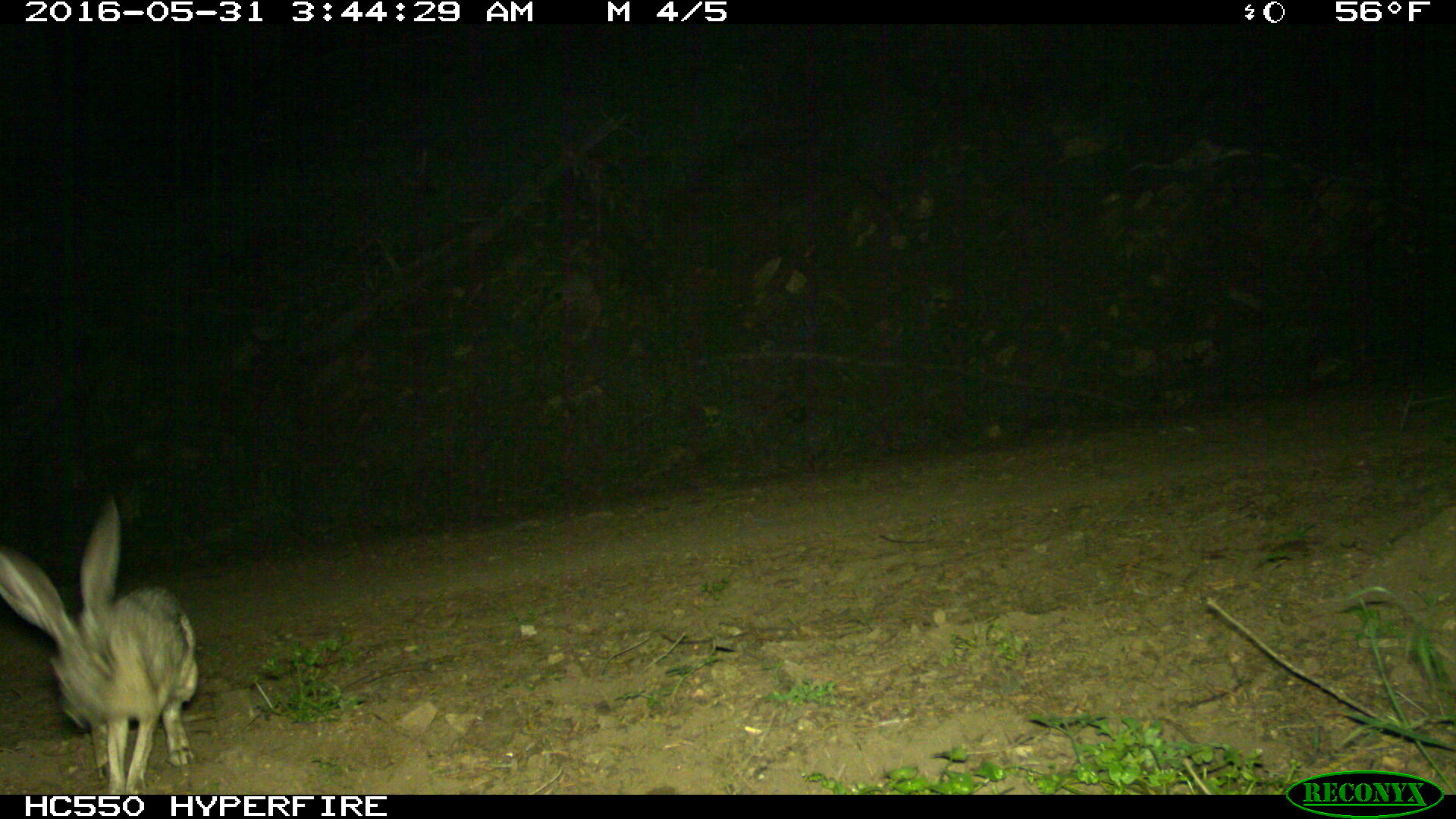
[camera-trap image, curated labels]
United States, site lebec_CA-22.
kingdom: Animalia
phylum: Chordata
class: Mammalia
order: Lagomorpha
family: Leporidae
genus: Lepus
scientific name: Lepus californicus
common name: black-tailed jackrabbit